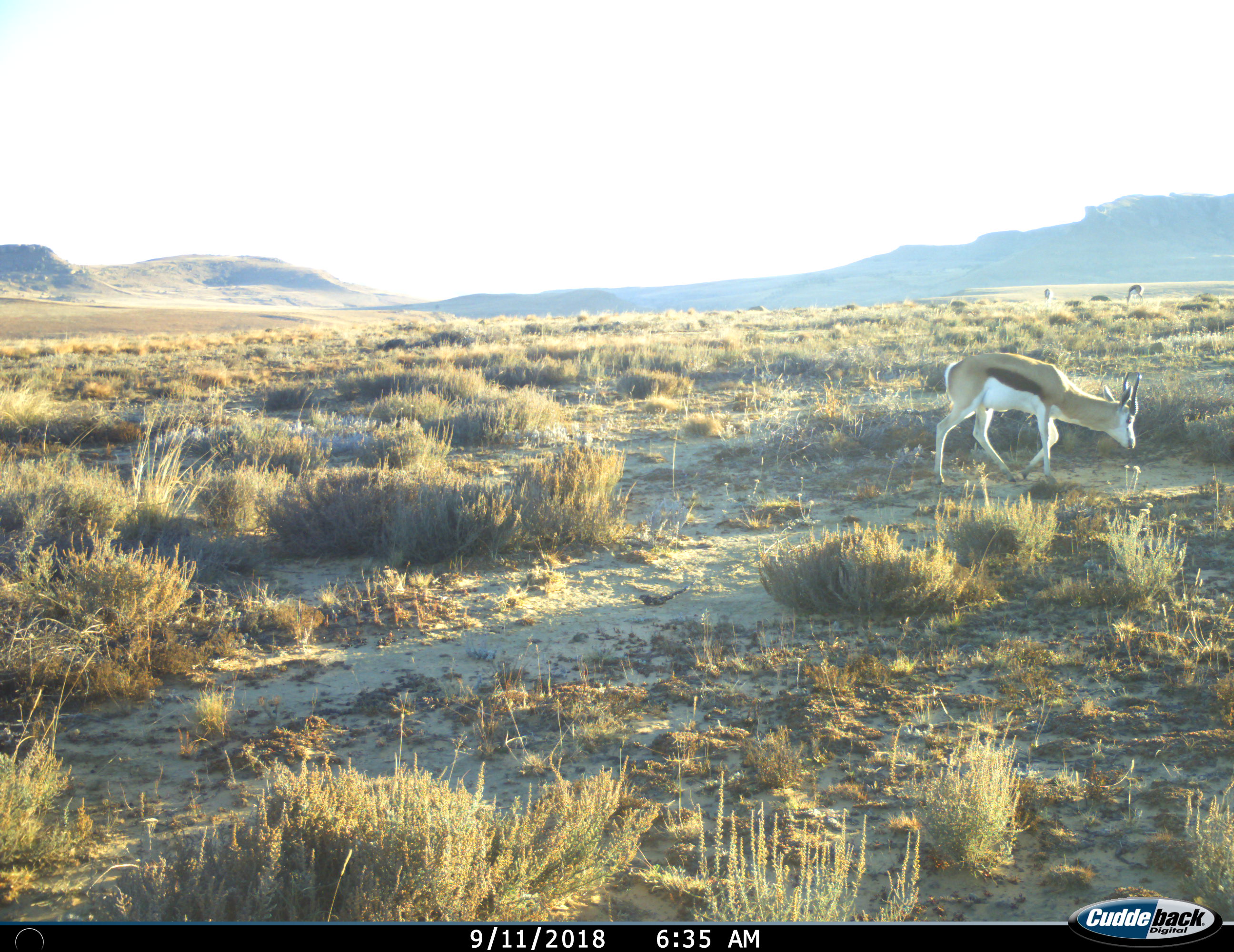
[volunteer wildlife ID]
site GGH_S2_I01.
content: unidentified animal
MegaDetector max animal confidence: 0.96